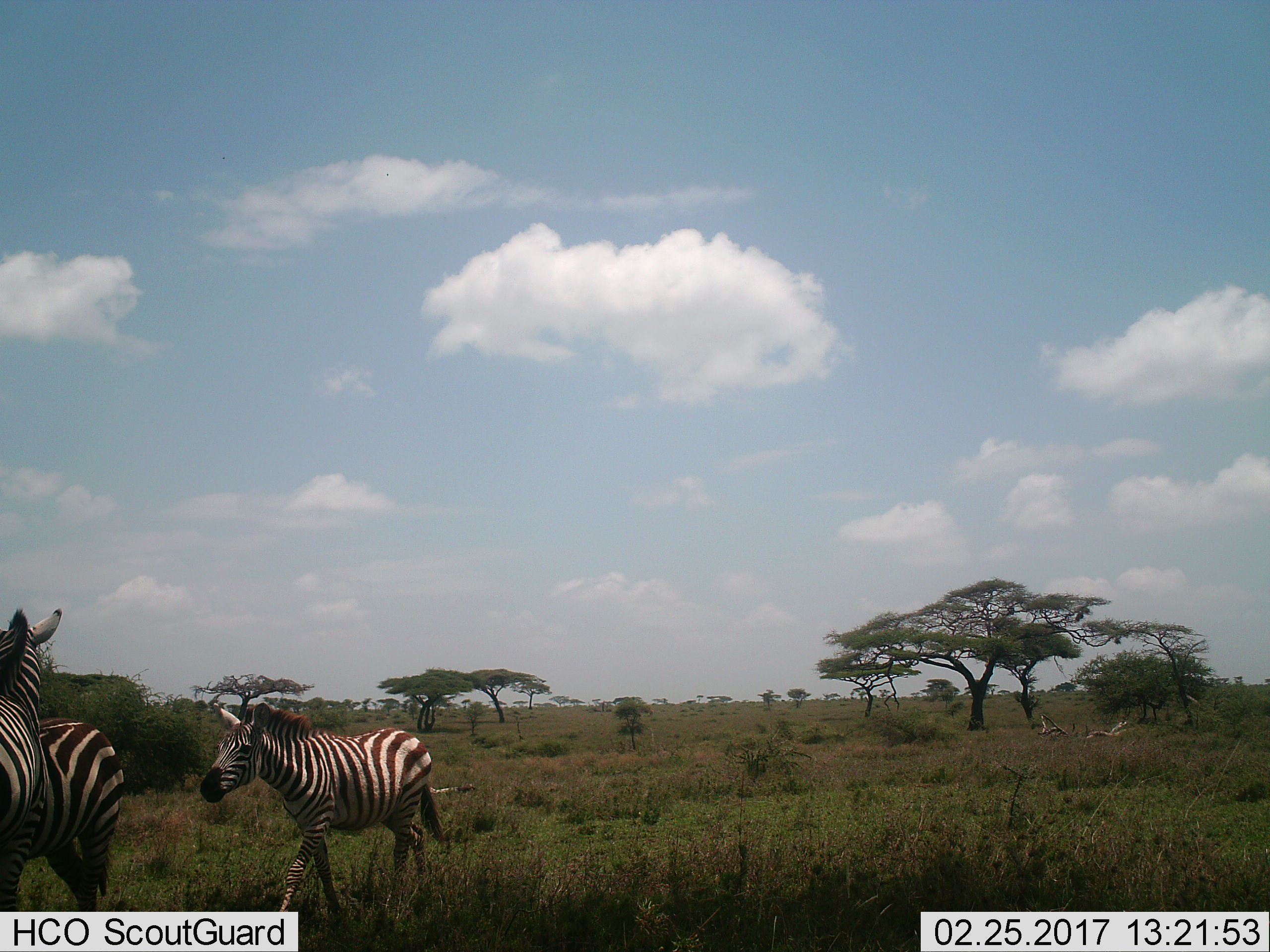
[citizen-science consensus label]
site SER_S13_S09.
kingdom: Animalia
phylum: Chordata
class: Mammalia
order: Perissodactyla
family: Equidae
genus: Equus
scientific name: Equus quagga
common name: plains zebra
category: zebraplains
Zebraplains (plains zebra) (Equus quagga), count 3. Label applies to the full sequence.